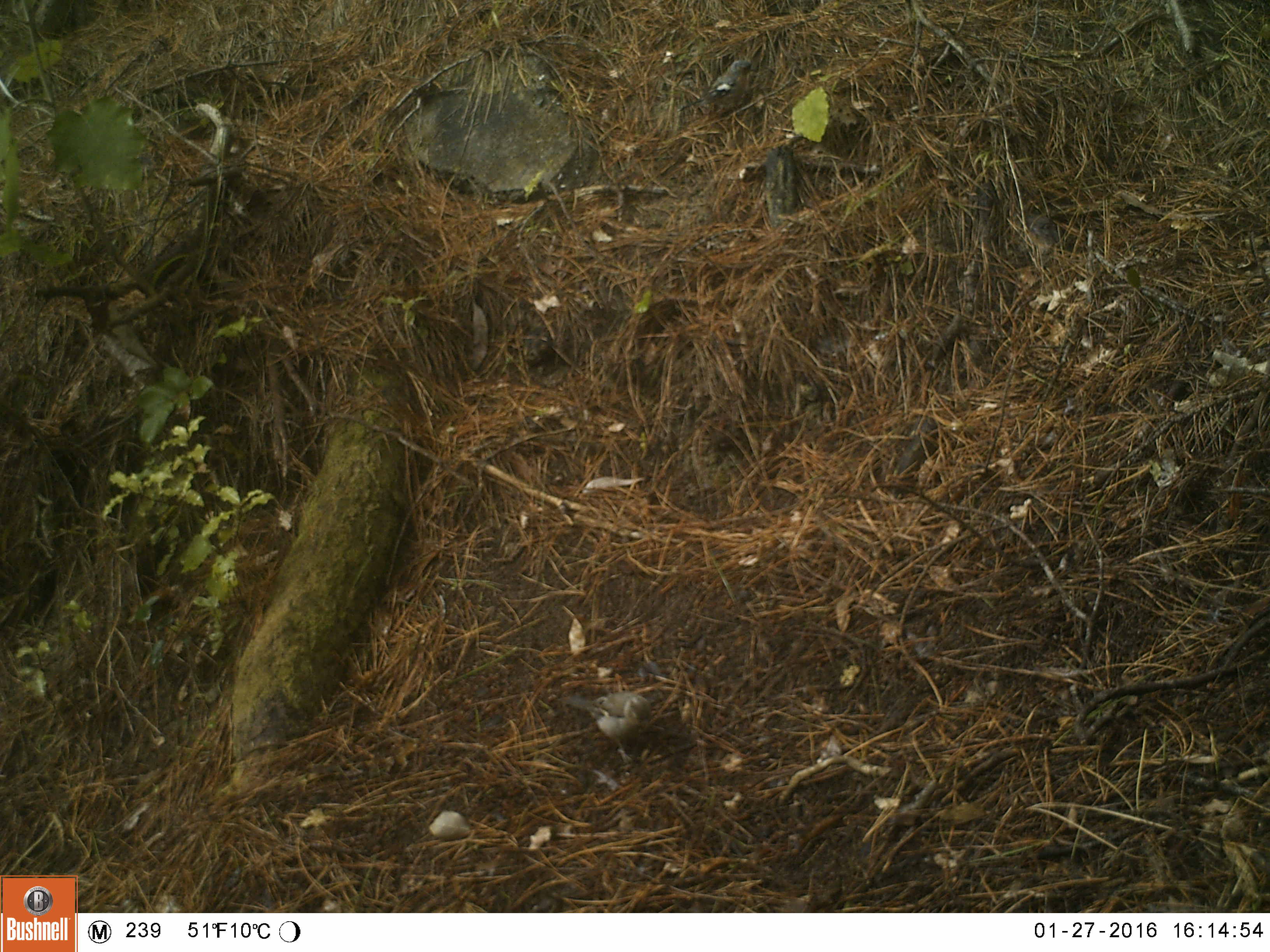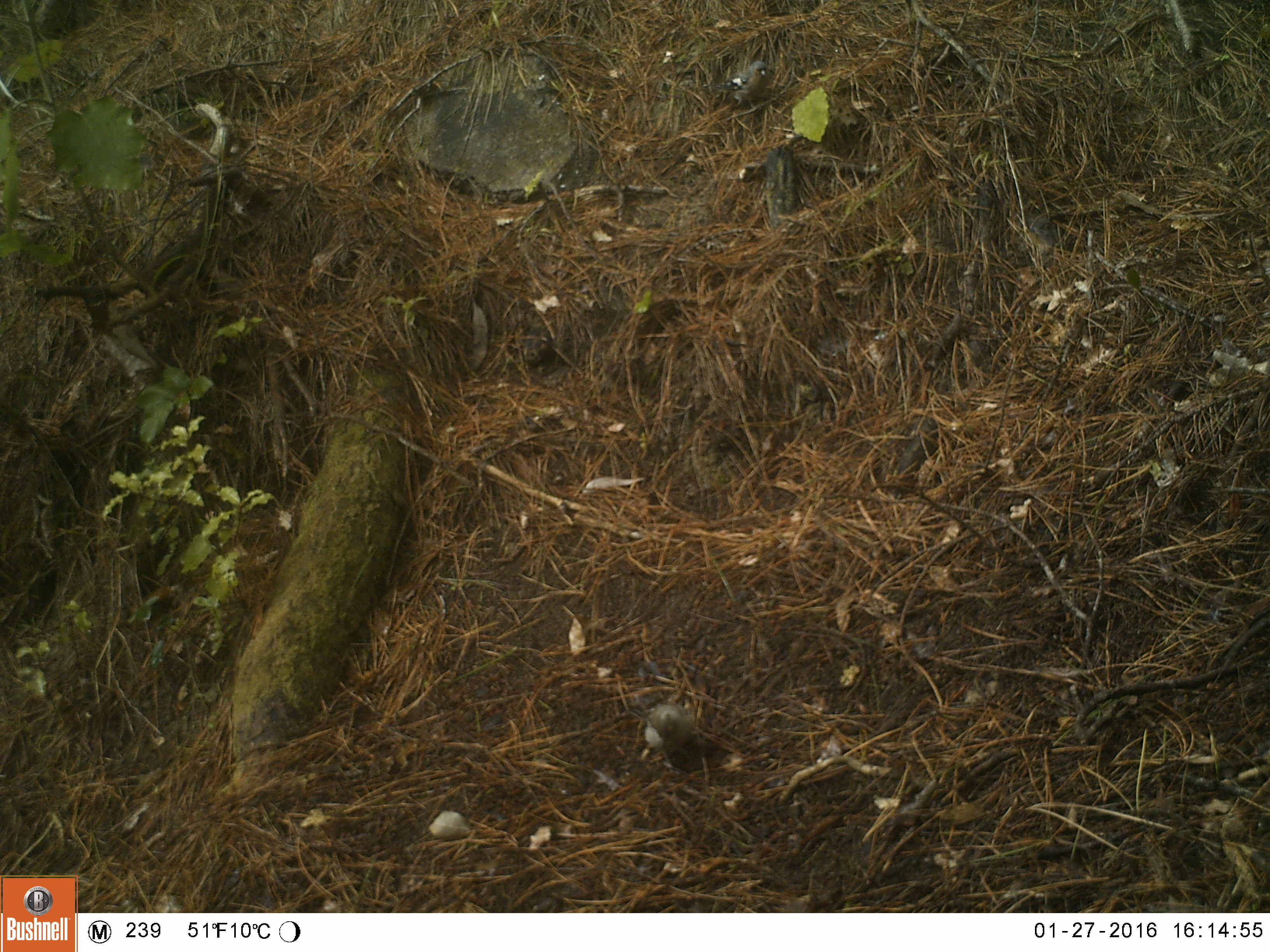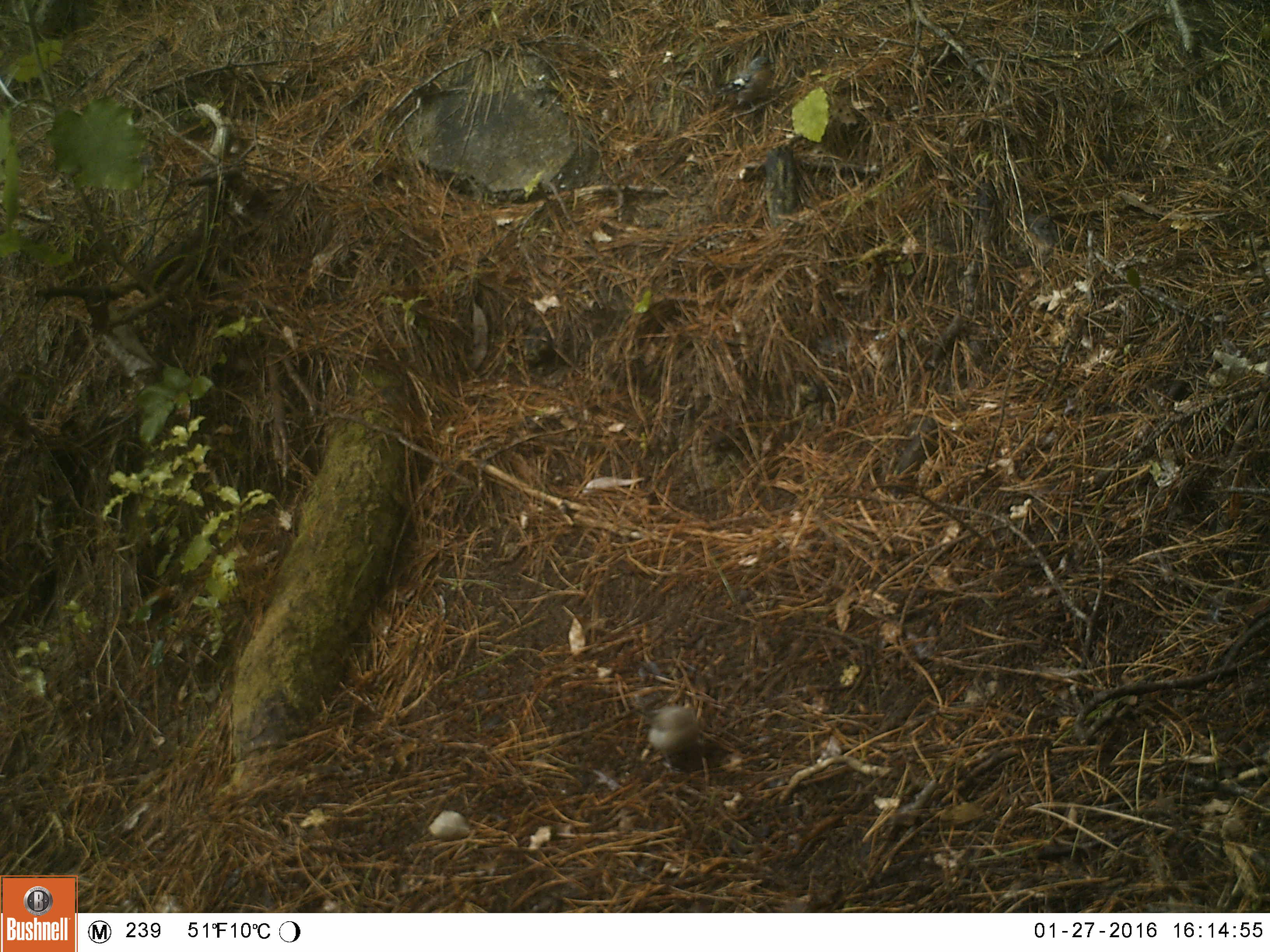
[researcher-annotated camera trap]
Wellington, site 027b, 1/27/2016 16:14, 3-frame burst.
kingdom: Animalia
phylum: Chordata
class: Aves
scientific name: Aves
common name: bird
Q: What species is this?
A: Bird (Aves).